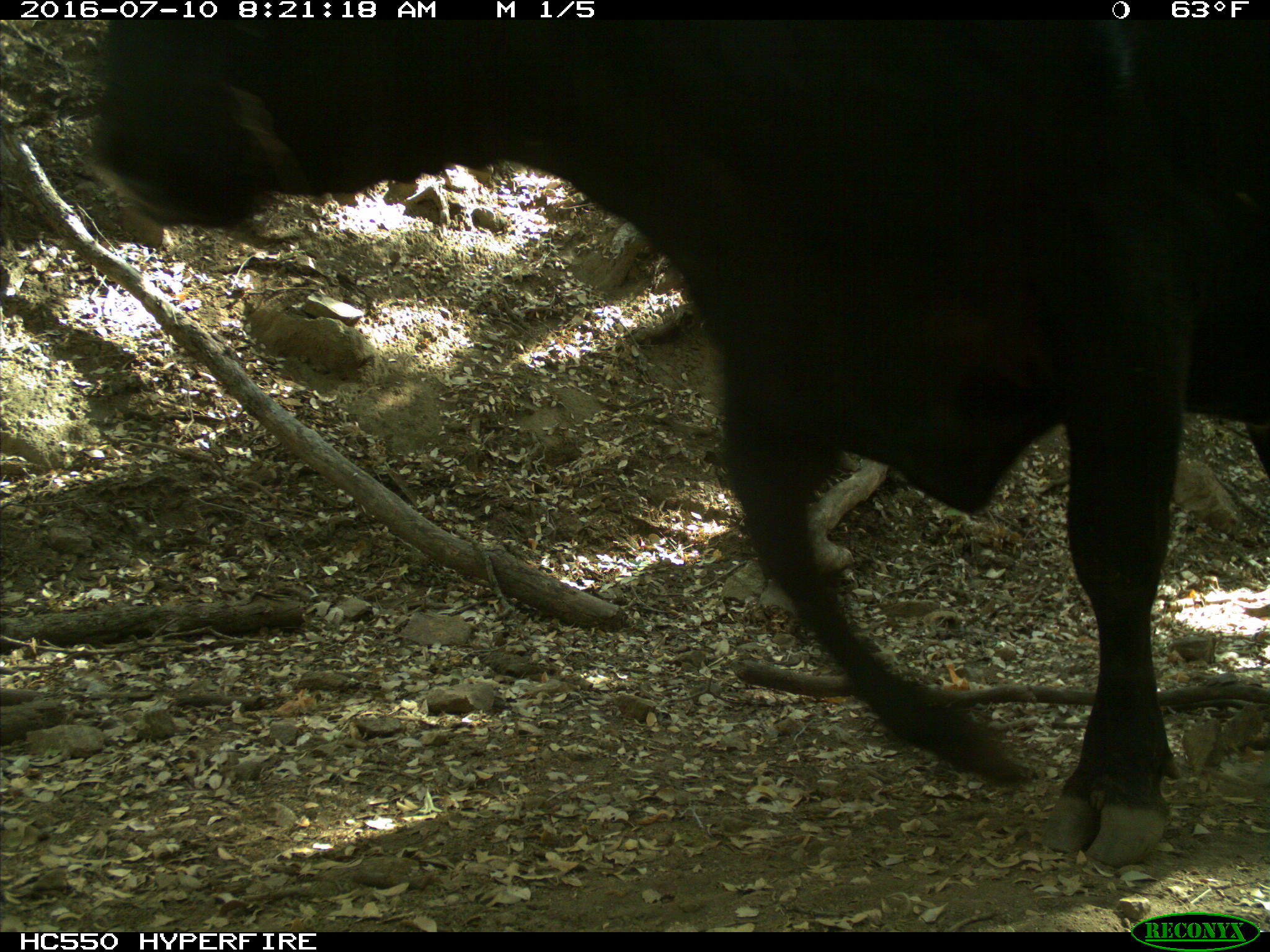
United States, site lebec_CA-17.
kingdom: Animalia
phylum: Chordata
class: Mammalia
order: Artiodactyla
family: Bovidae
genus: Bos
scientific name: Bos taurus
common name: domestic cow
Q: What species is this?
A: Bos taurus (domestic cow).